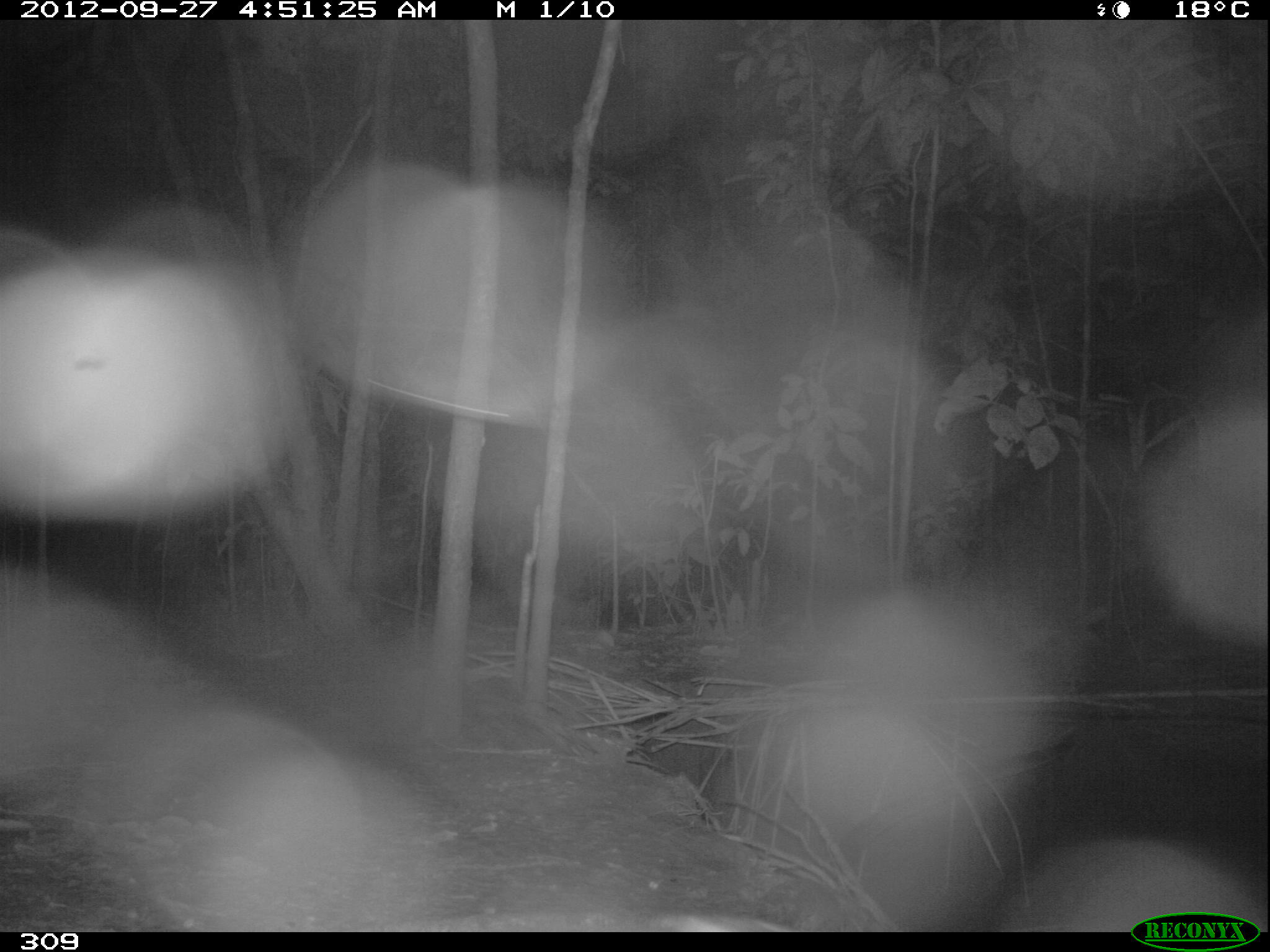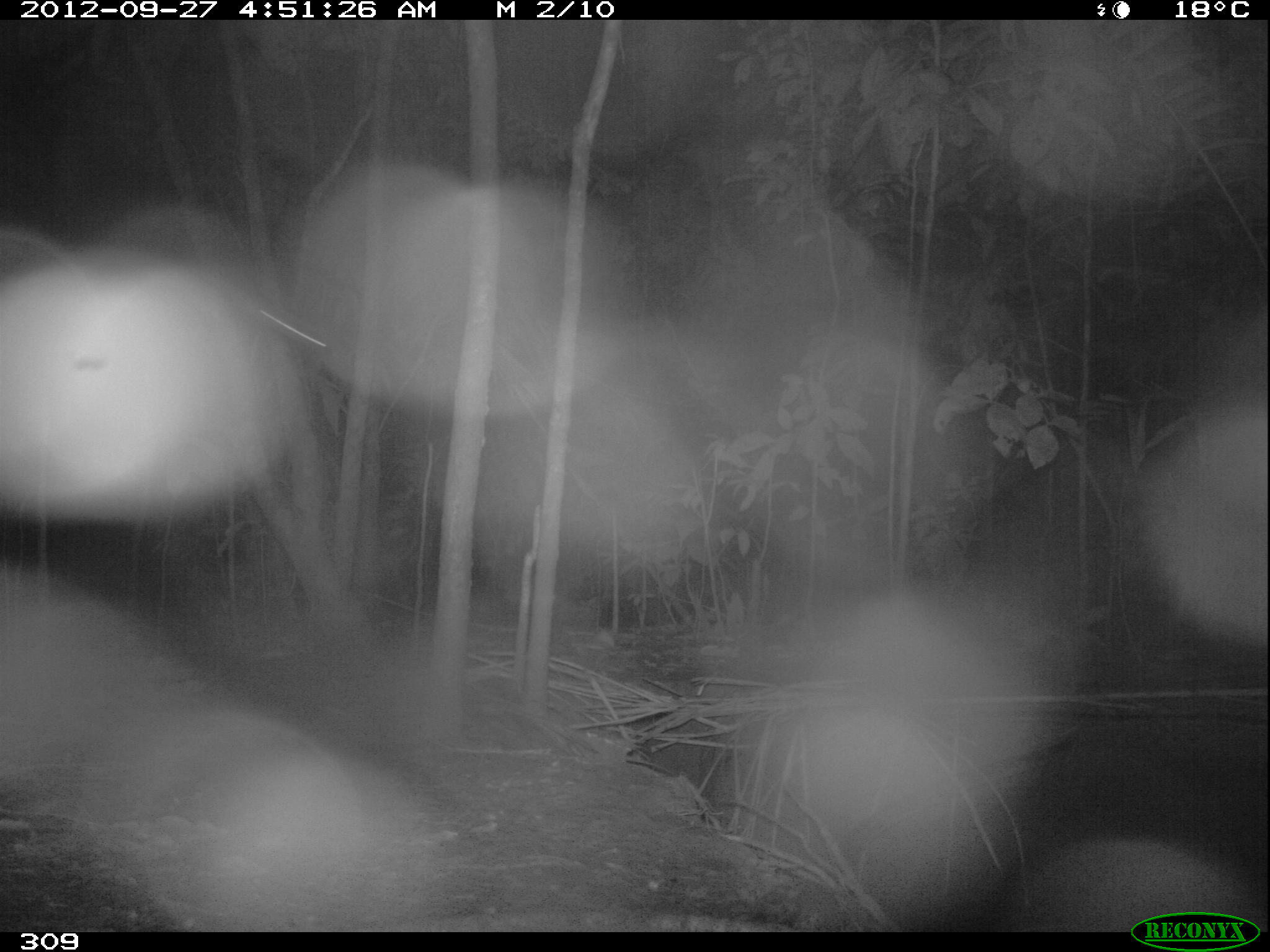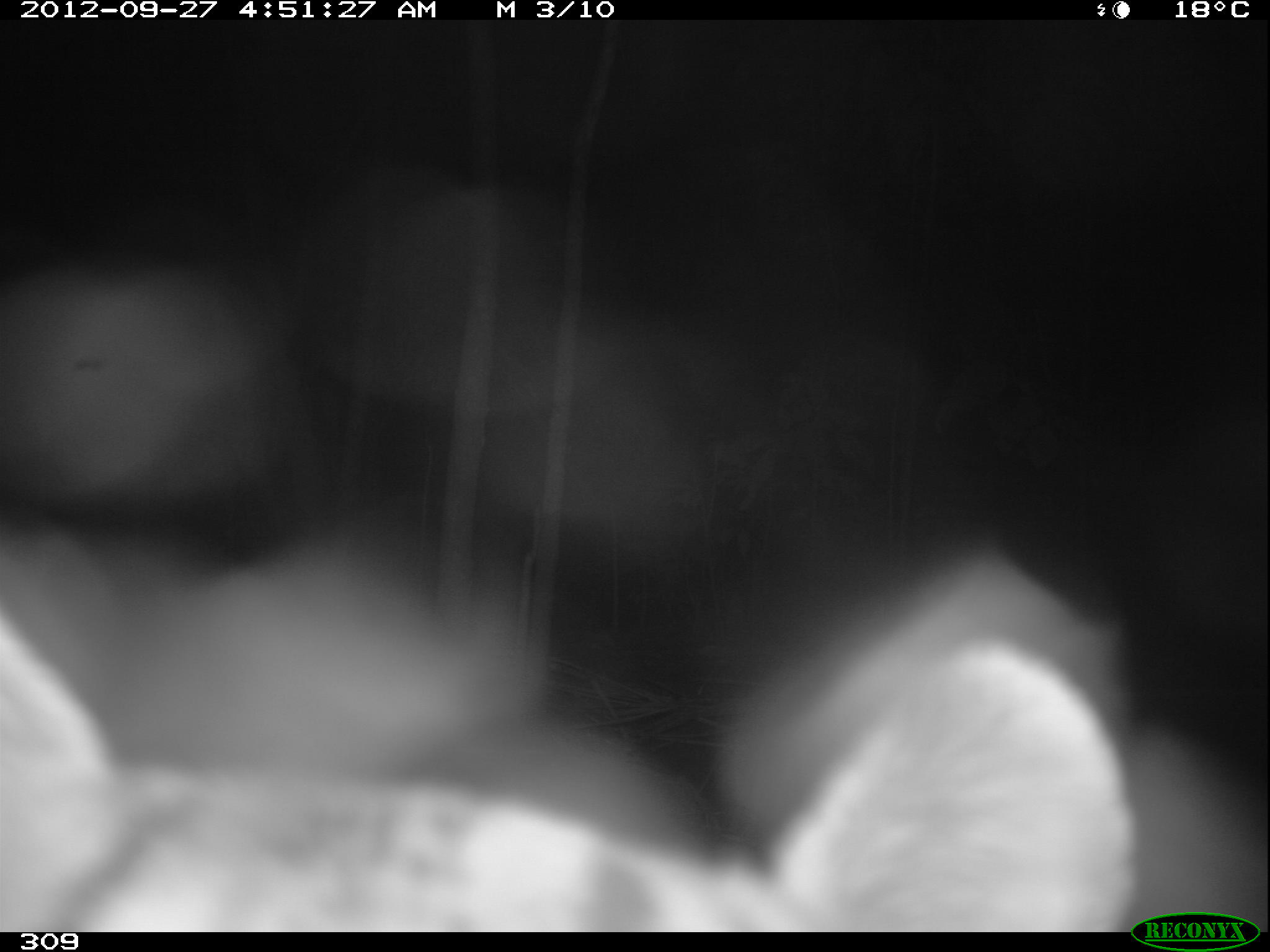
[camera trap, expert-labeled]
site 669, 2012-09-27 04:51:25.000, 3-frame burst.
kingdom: Animalia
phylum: Chordata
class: Mammalia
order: Carnivora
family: Felidae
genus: Leopardus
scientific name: Leopardus pardalis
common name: ocelot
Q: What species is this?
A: Leopardus pardalis (ocelot).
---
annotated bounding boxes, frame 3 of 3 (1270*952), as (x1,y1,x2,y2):
leopardus pardalis: (0,616,1126,927)